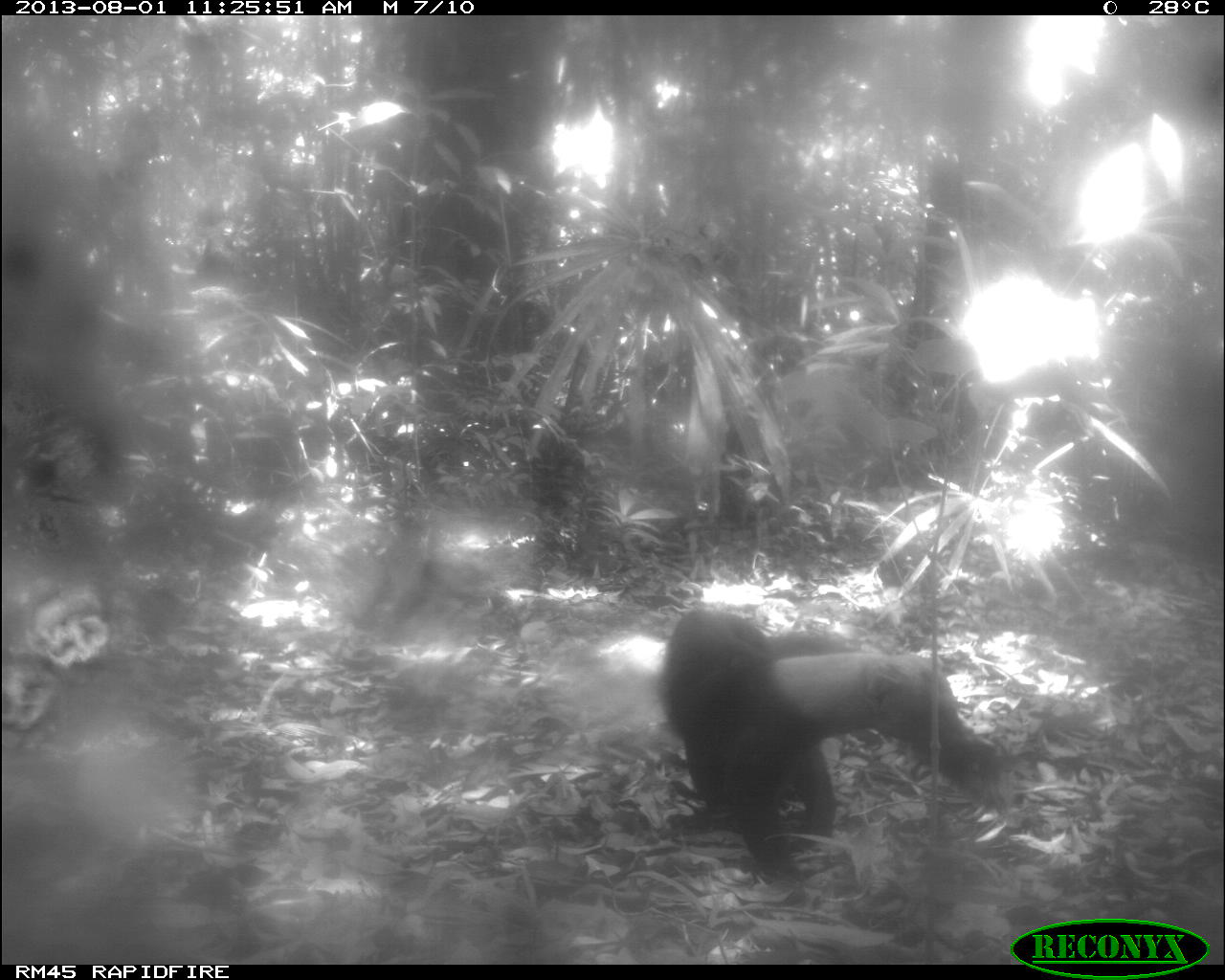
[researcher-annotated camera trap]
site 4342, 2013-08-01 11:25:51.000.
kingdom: Animalia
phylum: Chordata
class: Mammalia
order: Carnivora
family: Mustelidae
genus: Eira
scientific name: Eira barbara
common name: tayra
Eira barbara (tayra), count 1.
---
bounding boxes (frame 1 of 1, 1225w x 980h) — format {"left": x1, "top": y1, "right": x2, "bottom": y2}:
eira barbara: {"left": 653, "top": 610, "right": 997, "bottom": 904}